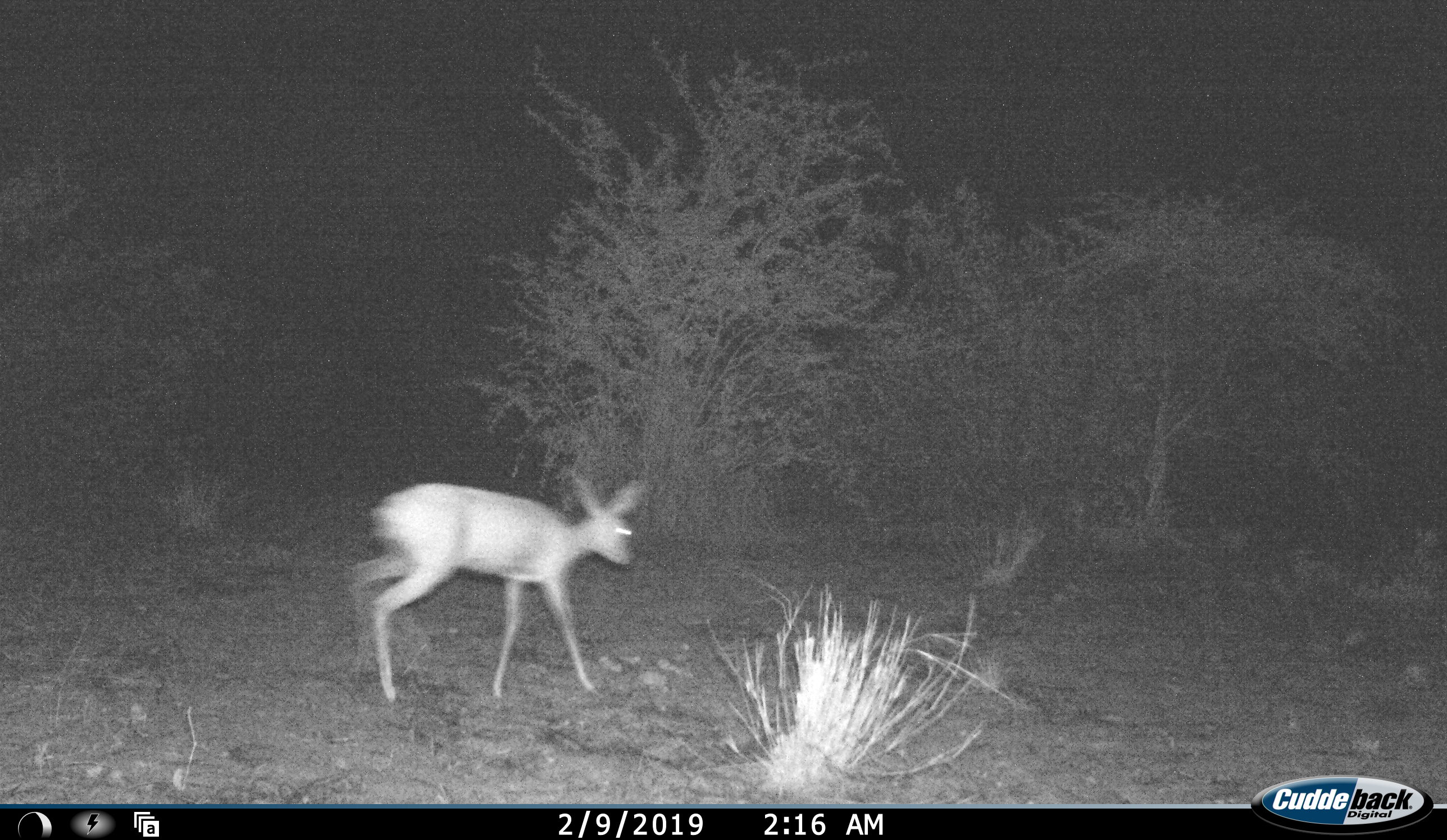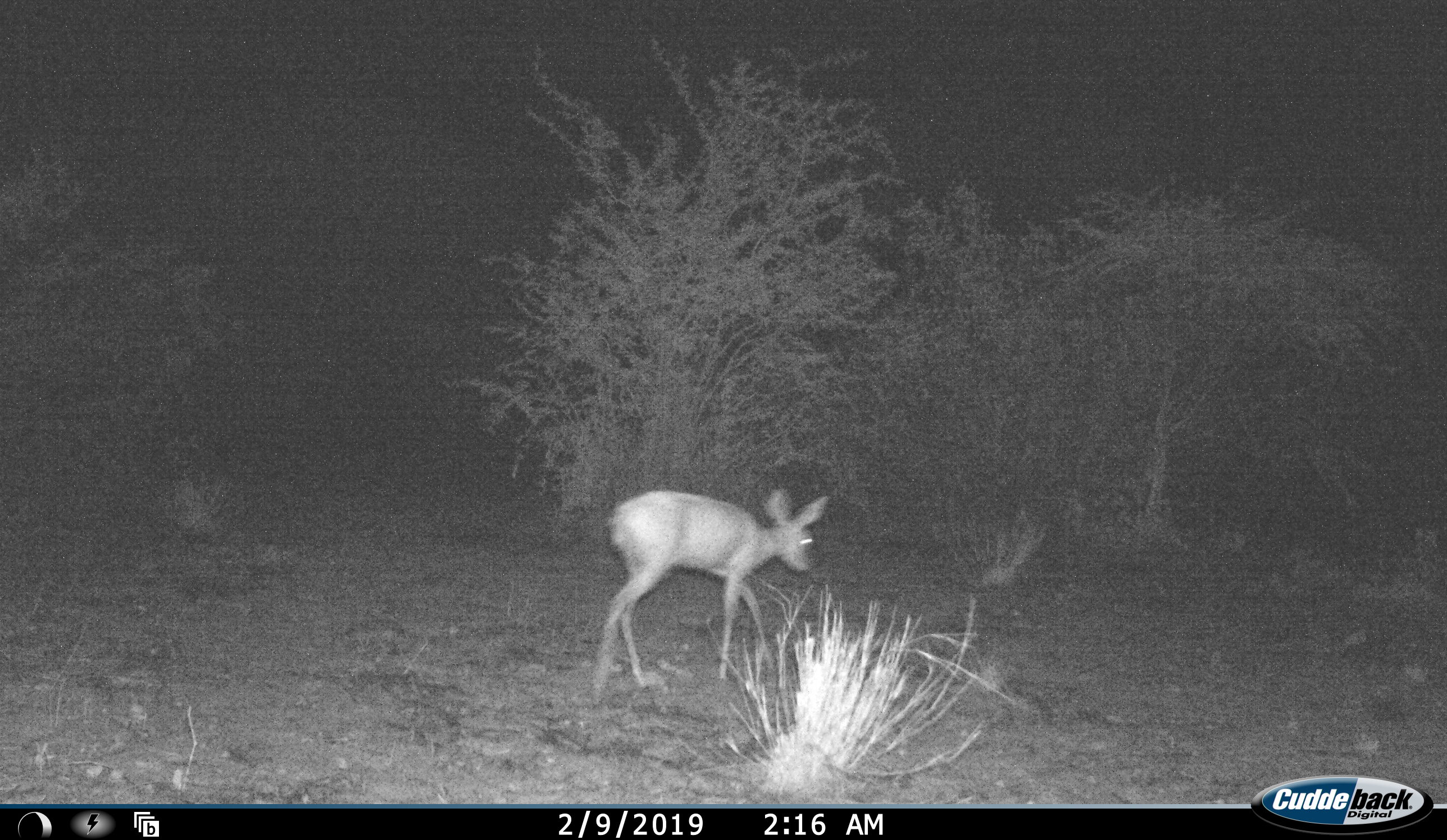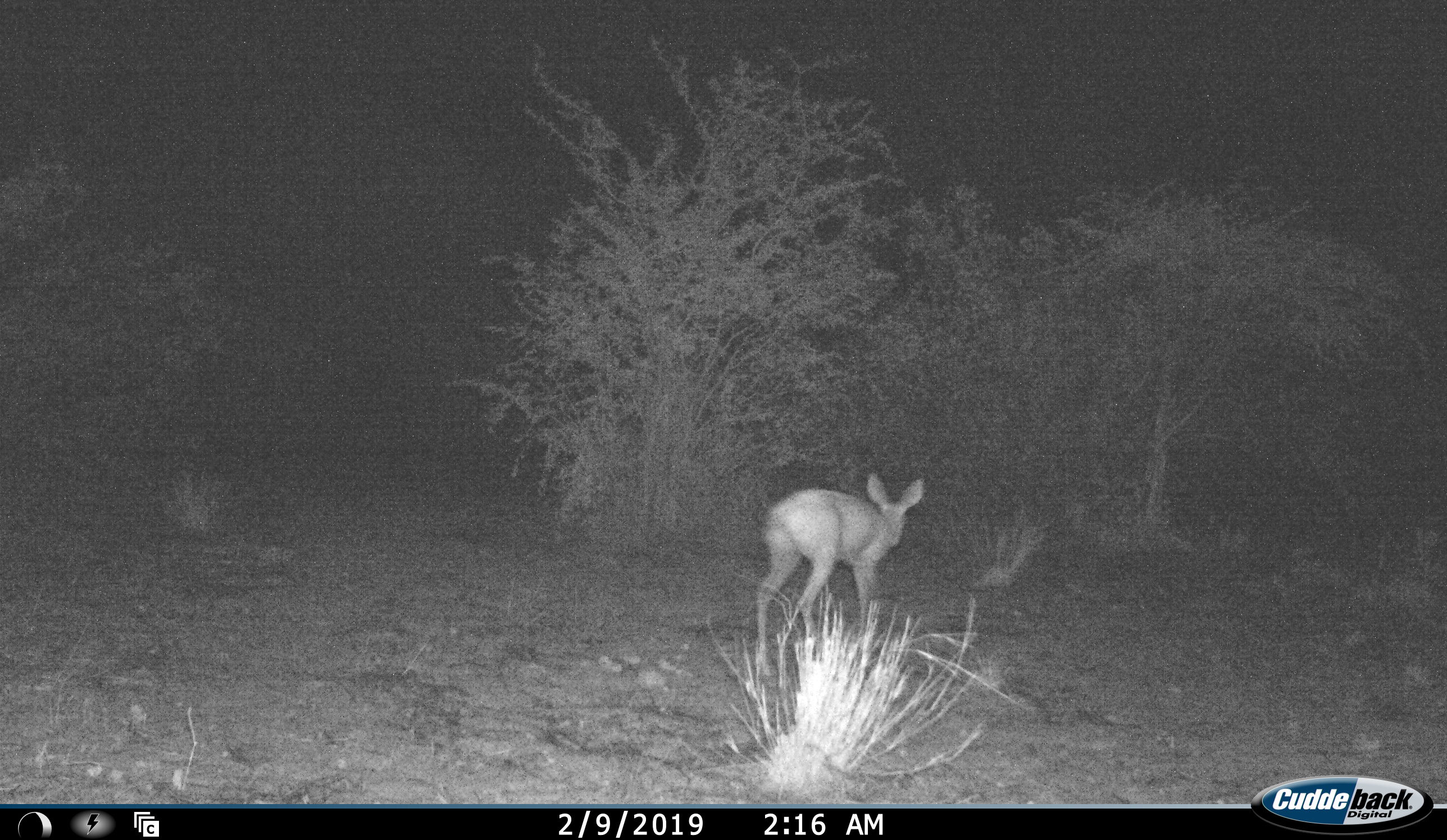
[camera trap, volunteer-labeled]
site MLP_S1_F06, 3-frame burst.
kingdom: Animalia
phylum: Chordata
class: Mammalia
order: Artiodactyla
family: Bovidae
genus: Raphicerus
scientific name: Raphicerus campestris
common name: steenbok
Steenbok (Raphicerus campestris), count 1. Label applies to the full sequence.